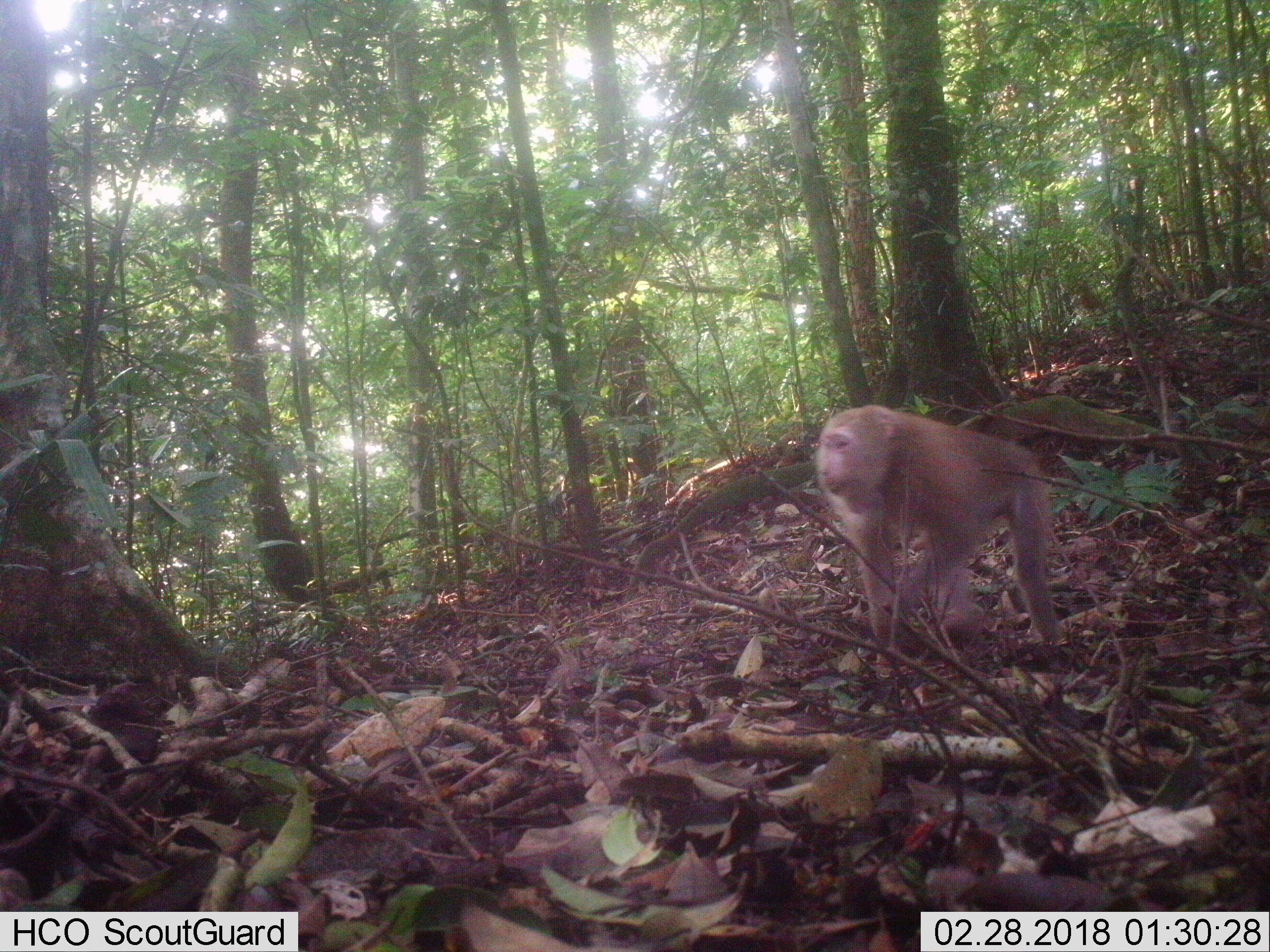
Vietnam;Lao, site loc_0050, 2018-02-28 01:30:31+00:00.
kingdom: Animalia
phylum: Chordata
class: Mammalia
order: Primates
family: Cercopithecidae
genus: Macaca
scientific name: Macaca nemestrina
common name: pig-tailed macaque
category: pig tailed macaque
Pig tailed macaque (pig-tailed macaque) (Macaca nemestrina). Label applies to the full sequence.